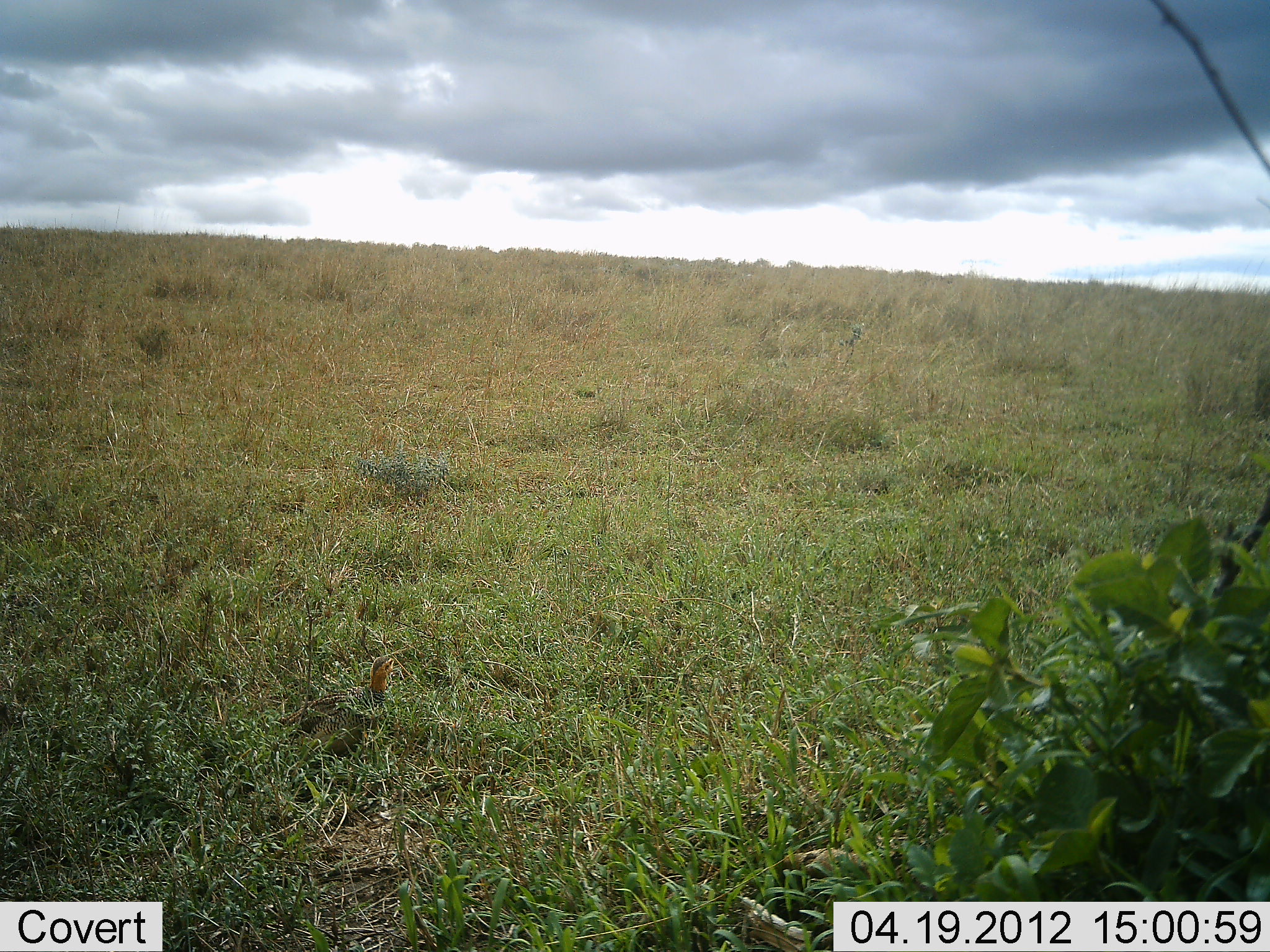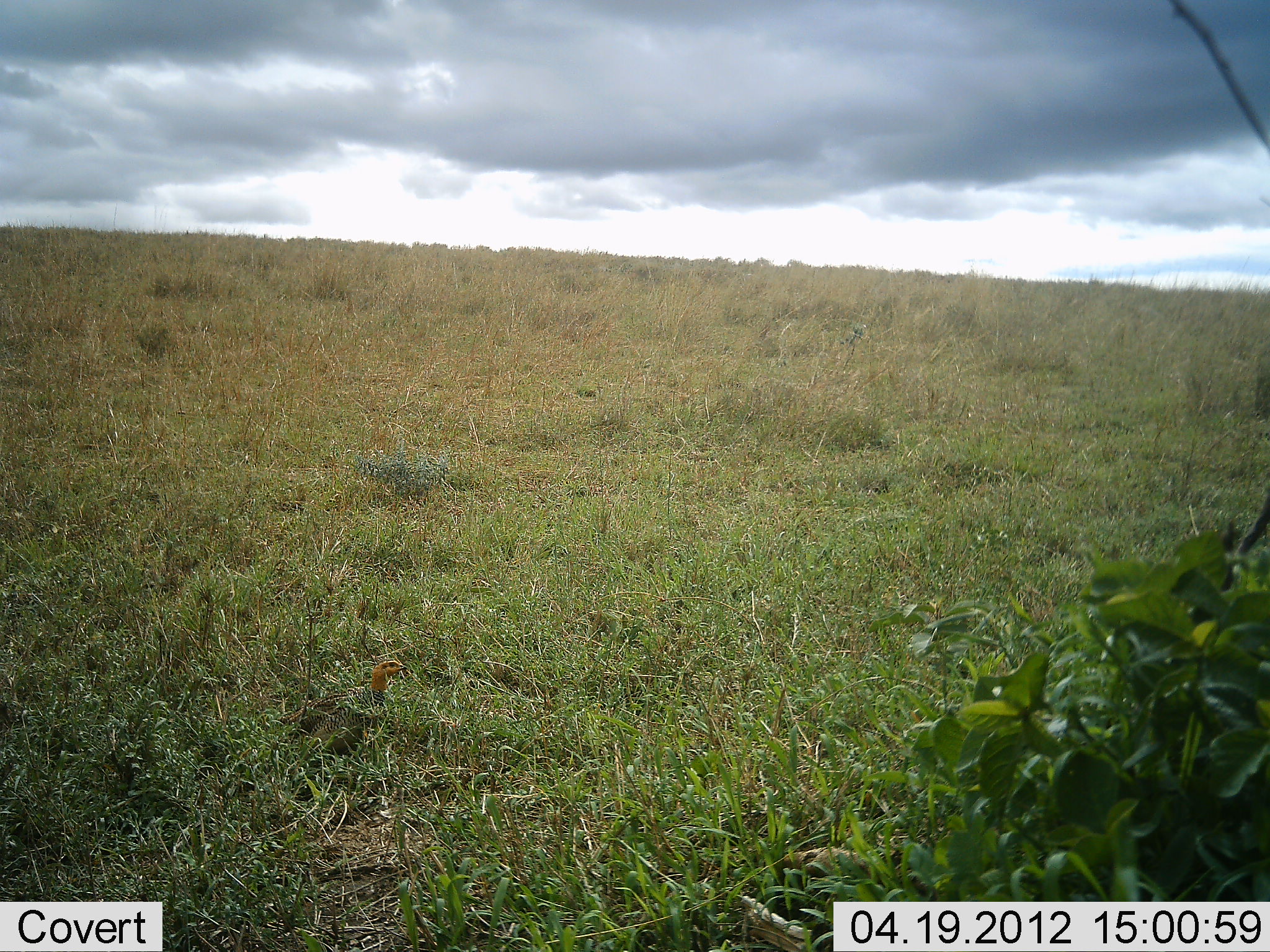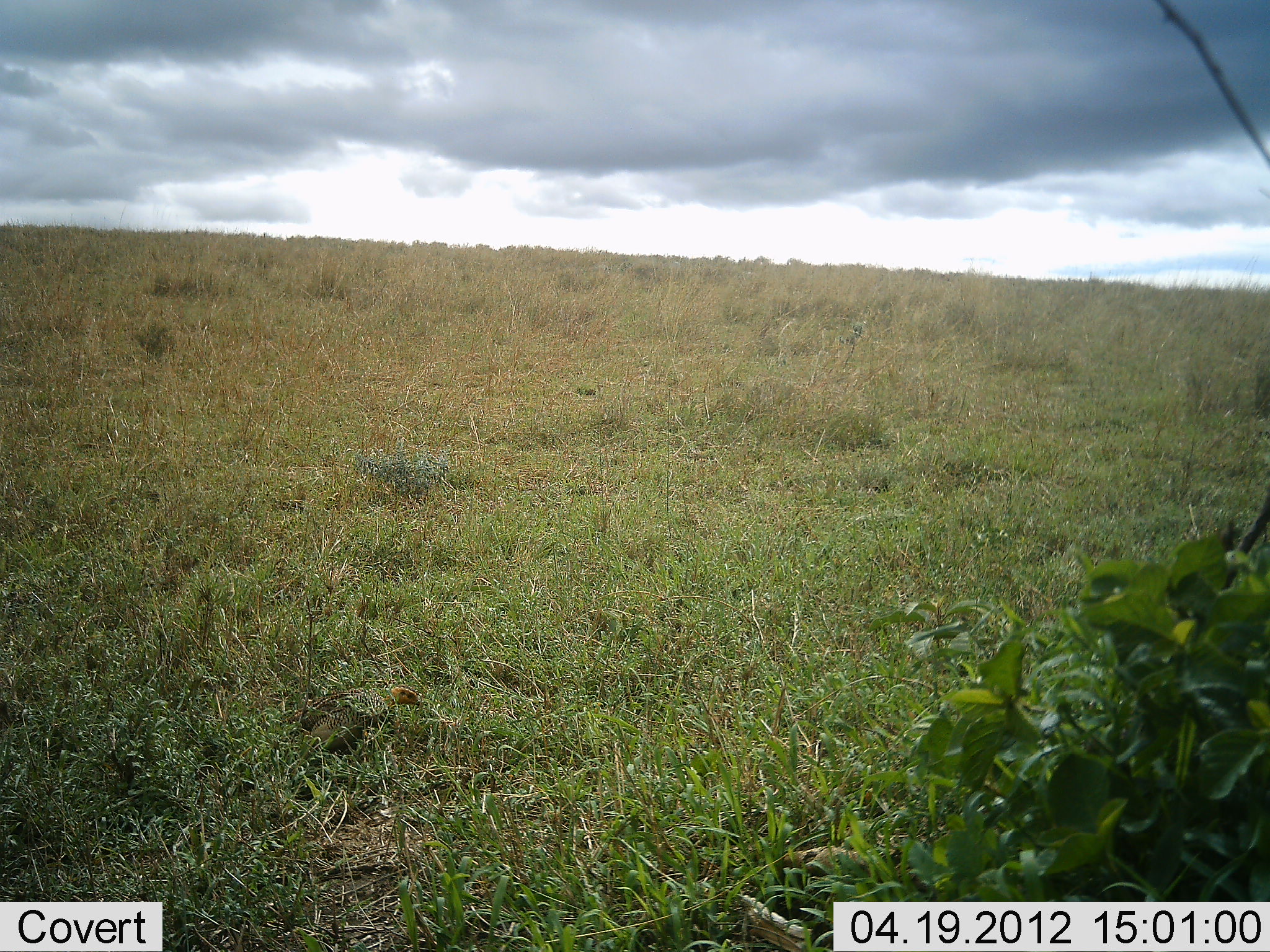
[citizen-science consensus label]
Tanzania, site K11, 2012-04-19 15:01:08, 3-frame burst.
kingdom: Animalia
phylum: Chordata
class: Aves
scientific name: Aves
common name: bird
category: otherbird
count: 1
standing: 69%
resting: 7%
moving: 10%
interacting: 0%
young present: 0%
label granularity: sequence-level